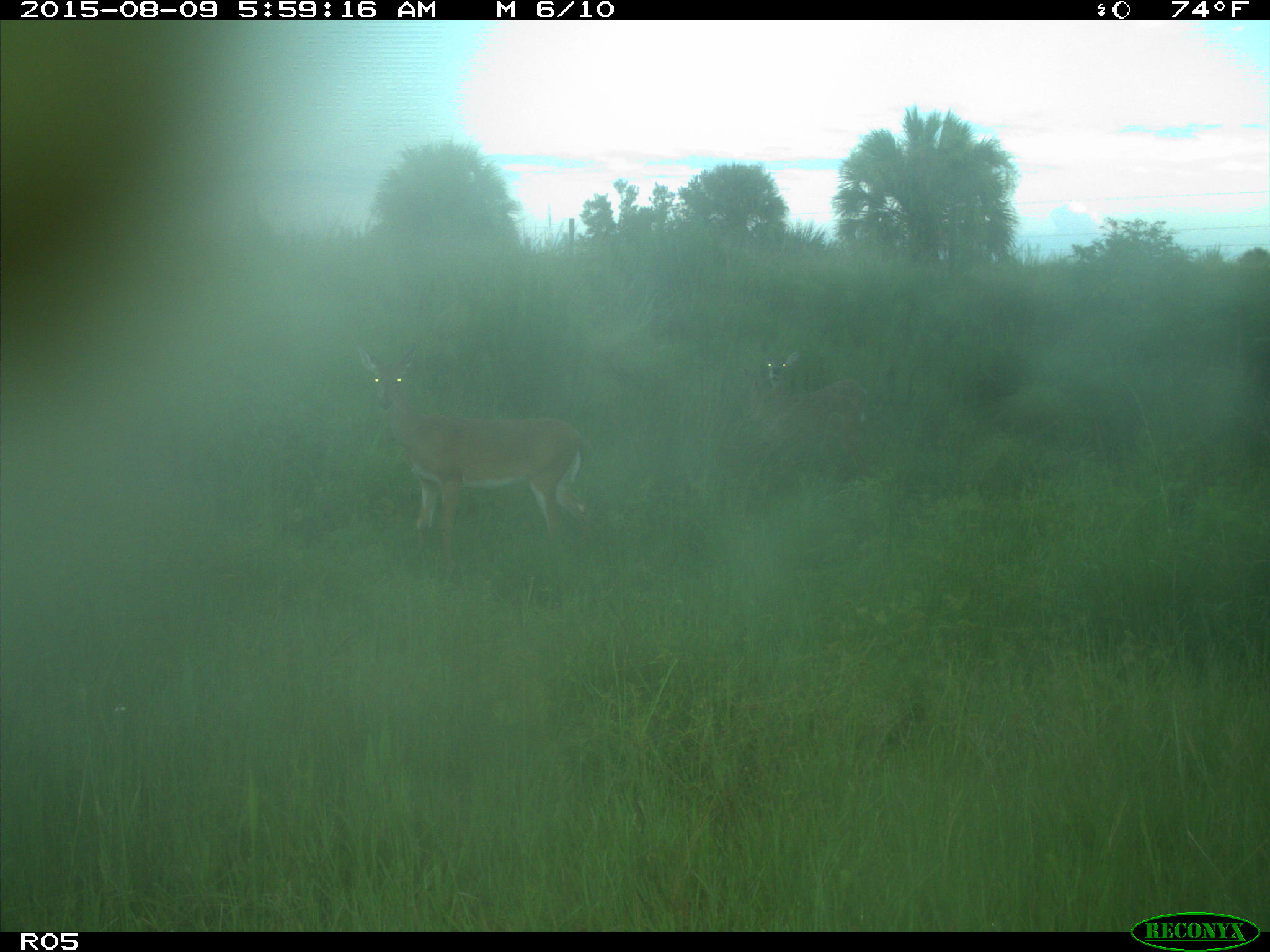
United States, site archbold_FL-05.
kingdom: Animalia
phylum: Chordata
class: Mammalia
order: Artiodactyla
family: Cervidae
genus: Odocoileus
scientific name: Odocoileus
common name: deer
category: unidentified deer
Unidentified deer (deer) (Odocoileus).